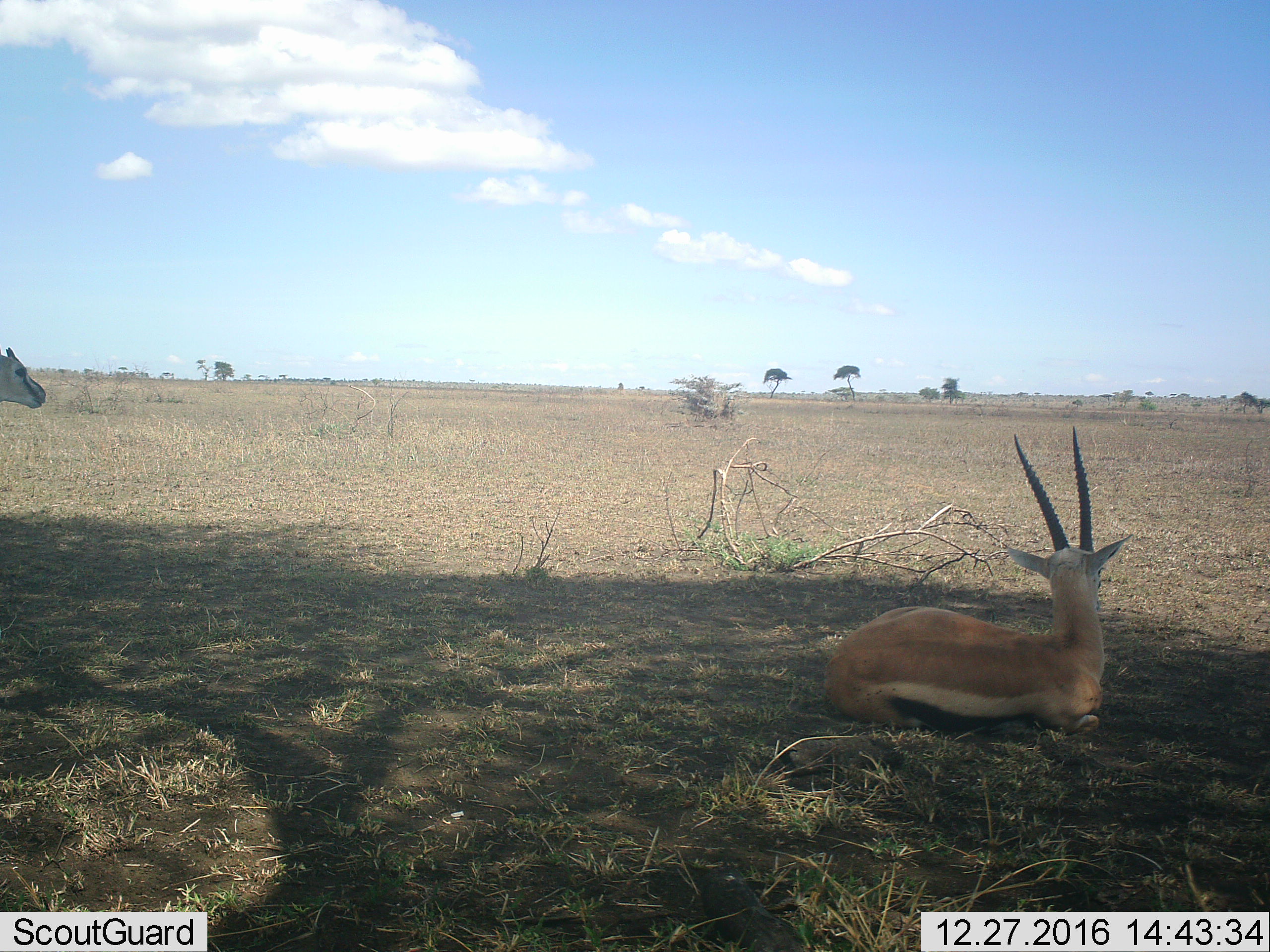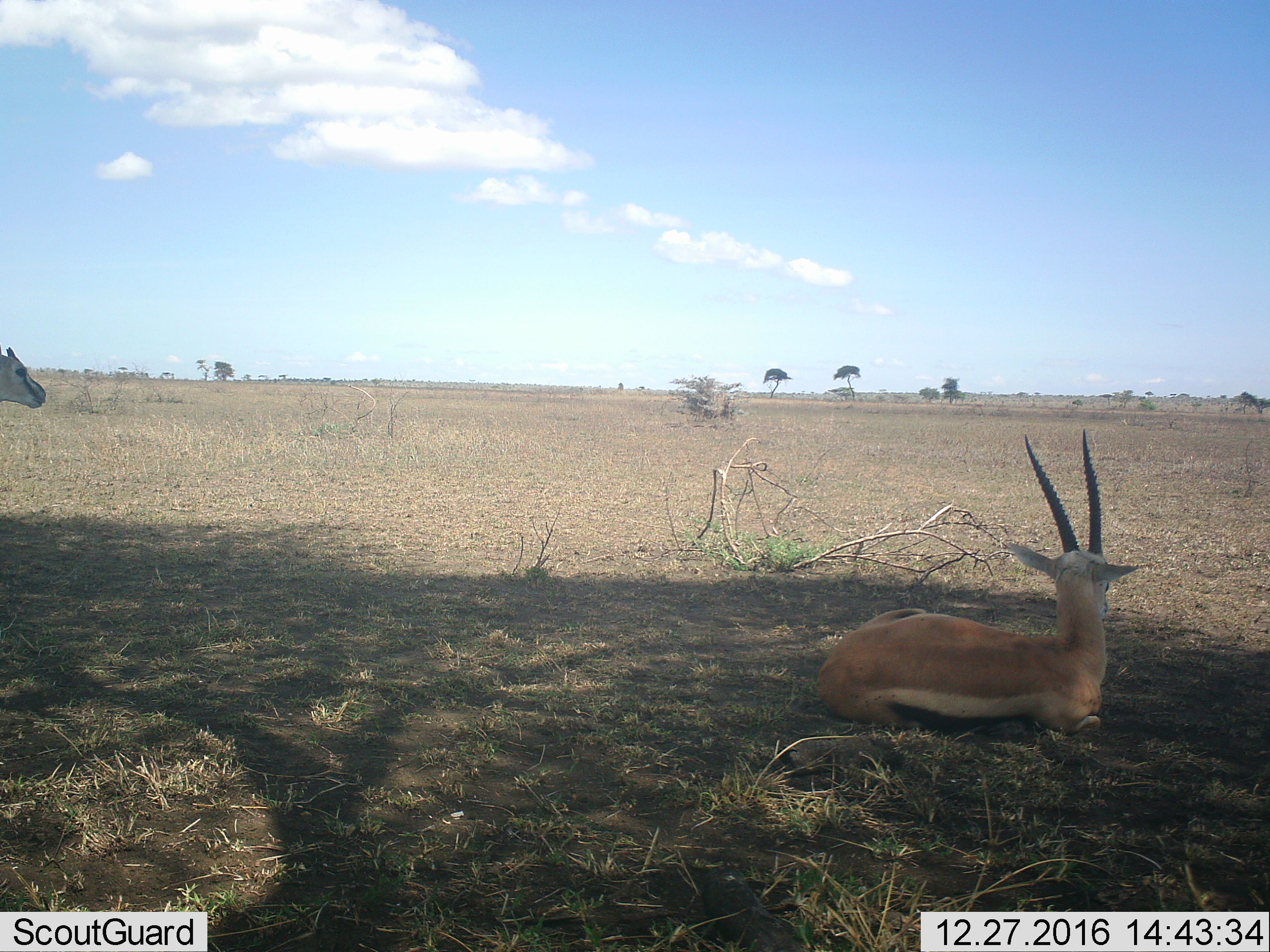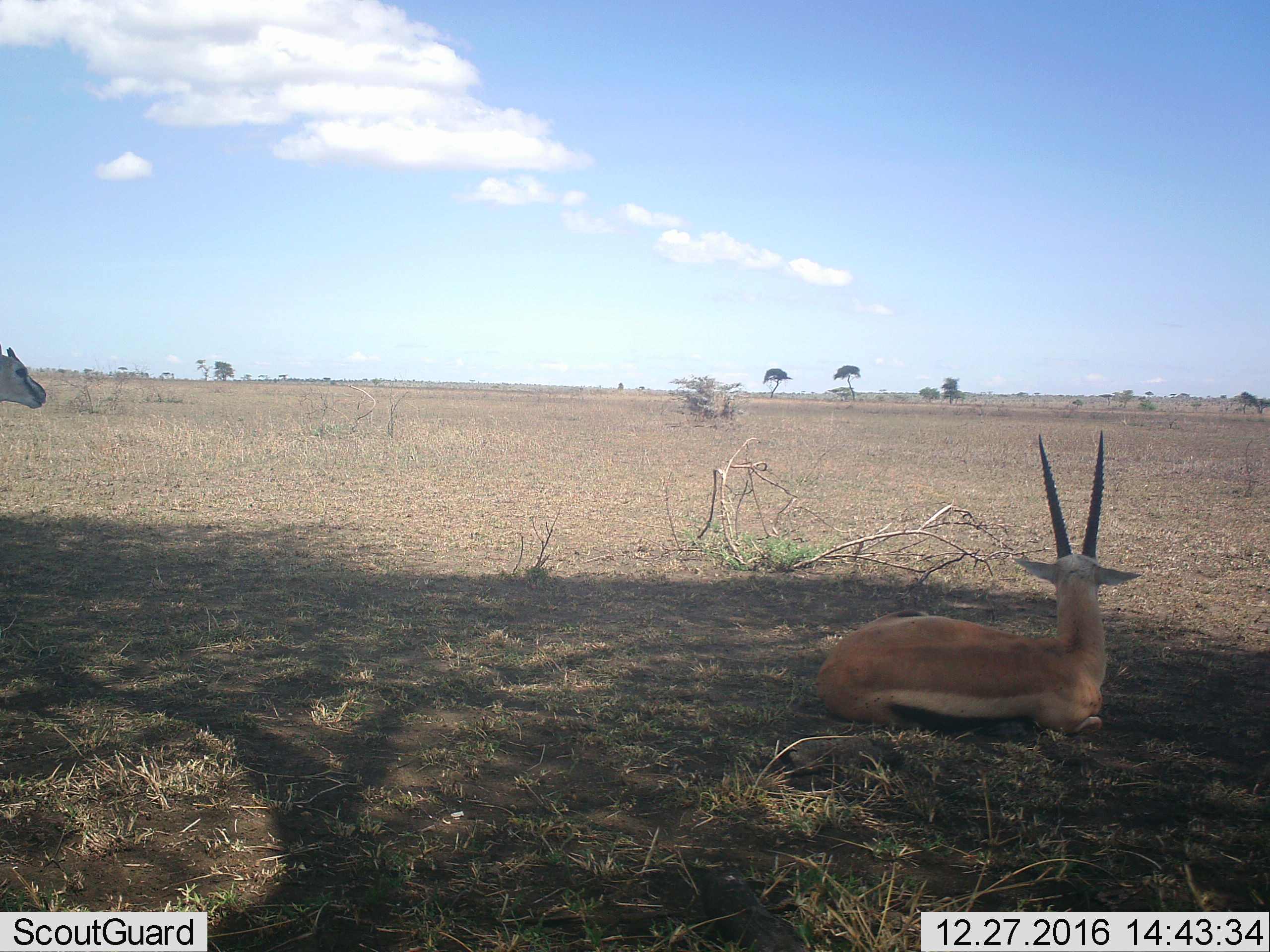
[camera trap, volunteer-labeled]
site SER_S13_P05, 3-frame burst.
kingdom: Animalia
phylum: Chordata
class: Mammalia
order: Artiodactyla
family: Bovidae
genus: Eudorcas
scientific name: Eudorcas thomsonii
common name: thomson's gazelle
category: gazellethomsons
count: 2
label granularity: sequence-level